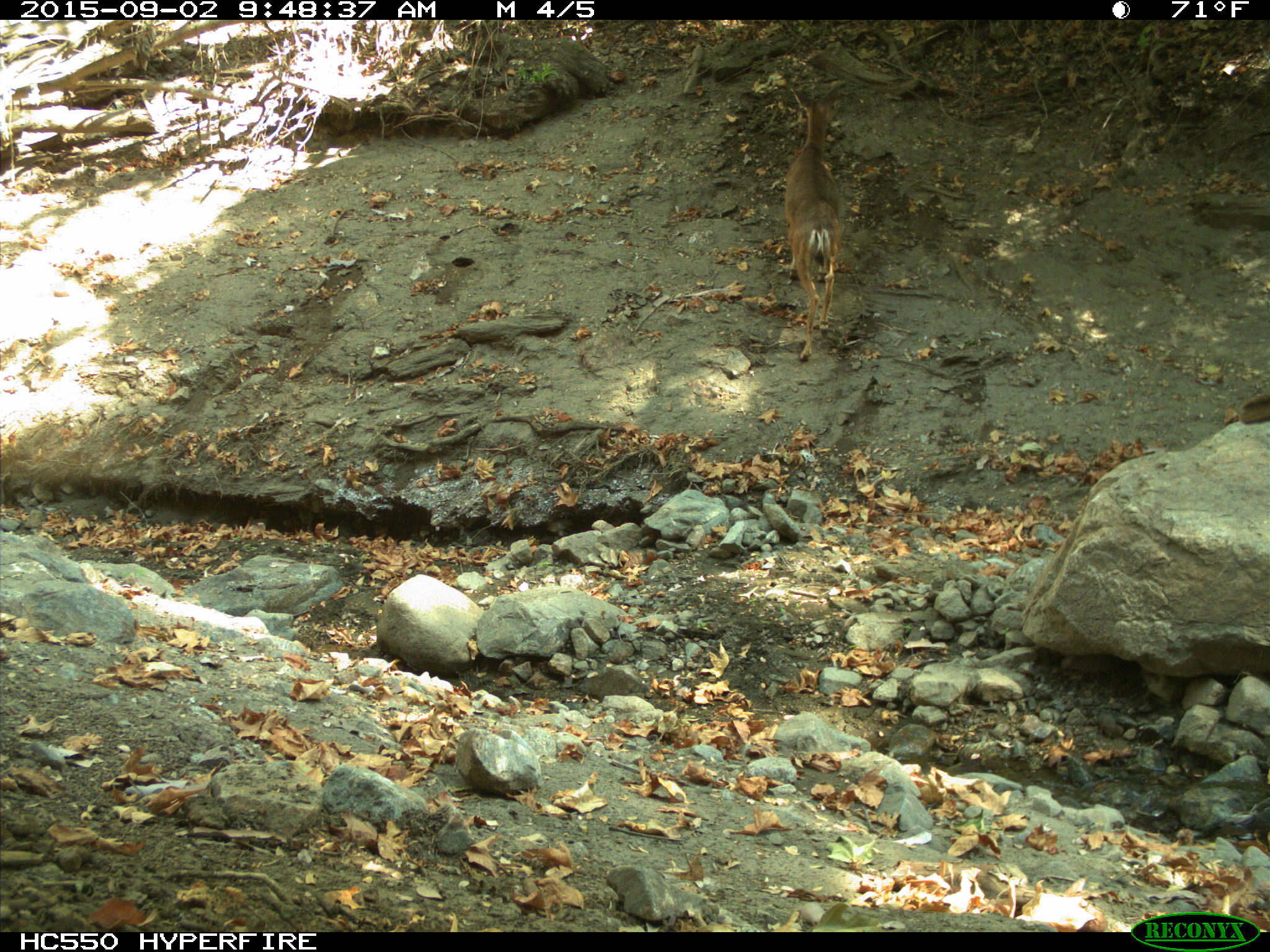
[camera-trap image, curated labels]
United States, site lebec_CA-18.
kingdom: Animalia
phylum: Chordata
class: Mammalia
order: Artiodactyla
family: Cervidae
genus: Odocoileus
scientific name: Odocoileus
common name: deer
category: unidentified deer